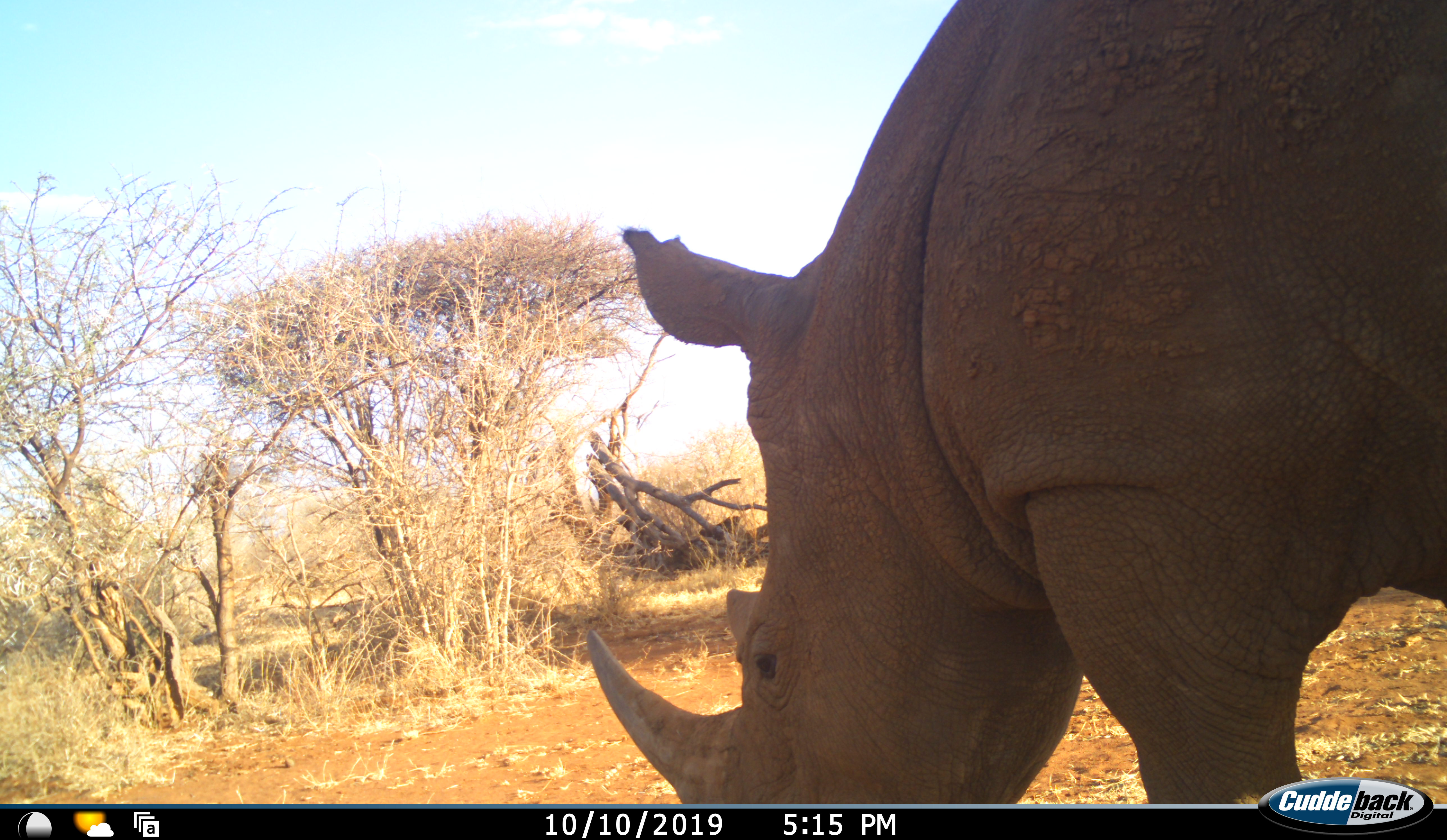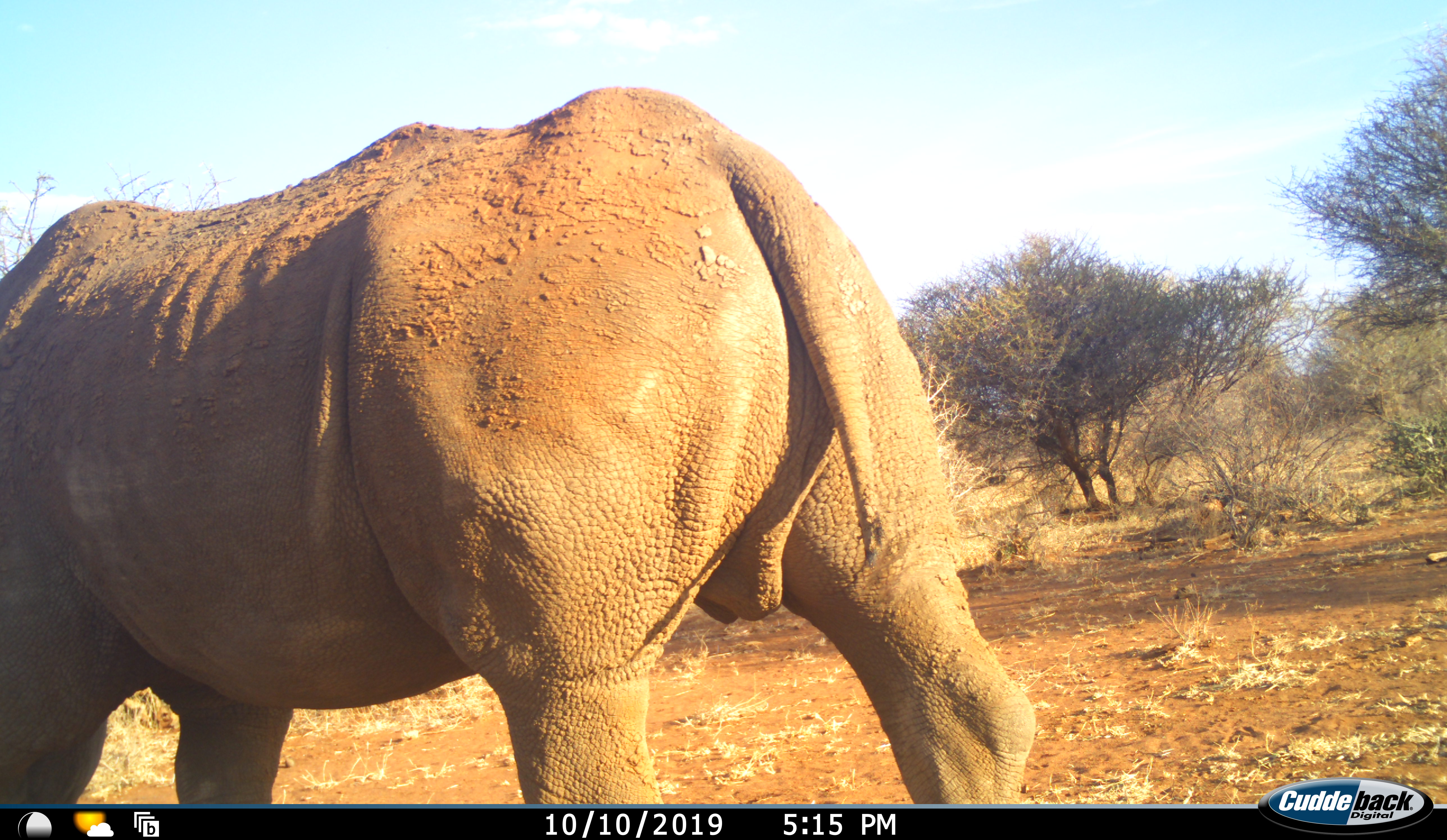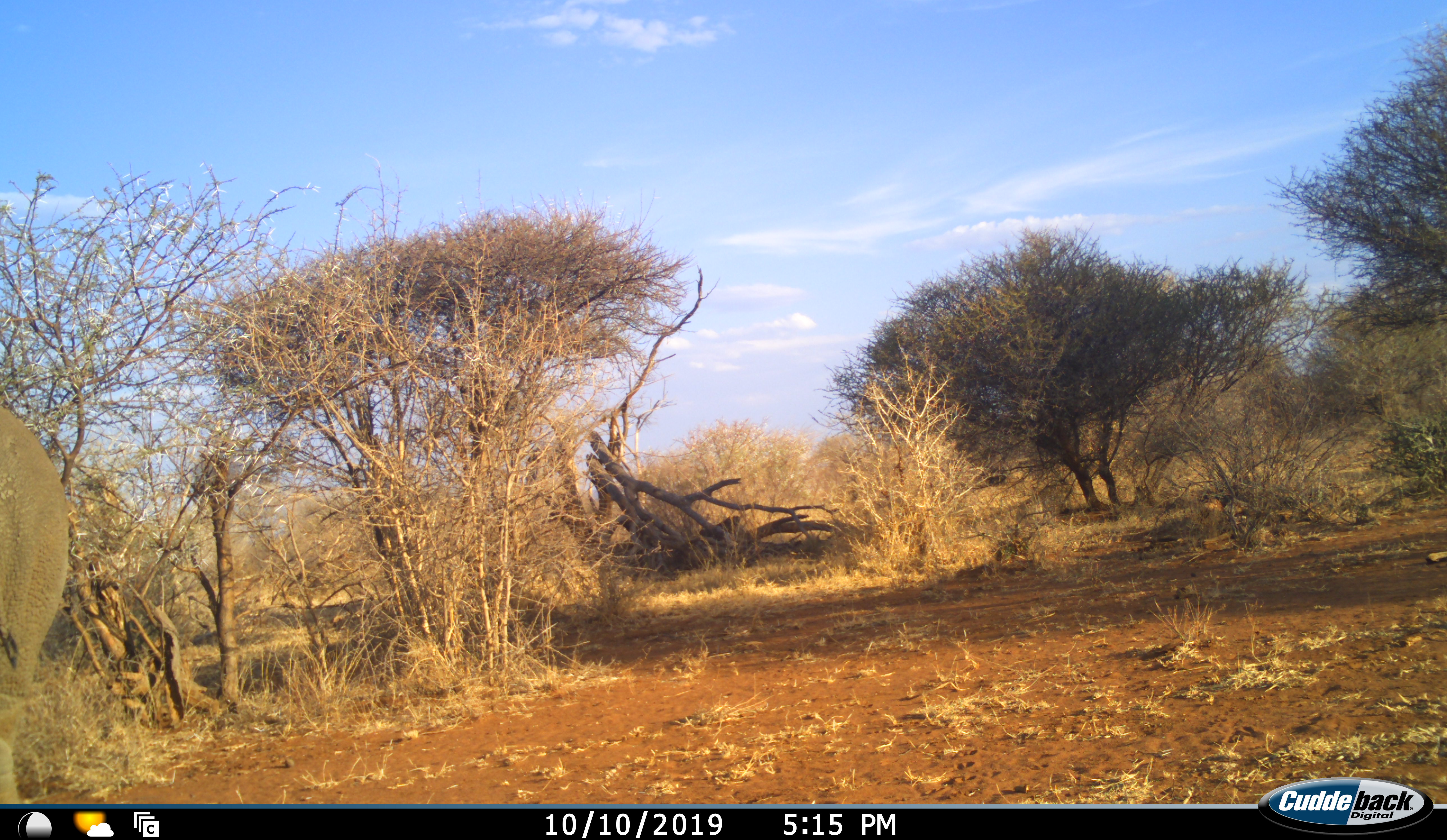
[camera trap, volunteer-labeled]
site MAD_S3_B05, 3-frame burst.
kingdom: Animalia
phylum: Chordata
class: Mammalia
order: Perissodactyla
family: Rhinocerotidae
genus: Ceratotherium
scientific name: Ceratotherium simum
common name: white rhinoceros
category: rhinoceroswhite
Rhinoceroswhite (white rhinoceros) (Ceratotherium simum), count 1. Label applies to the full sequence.